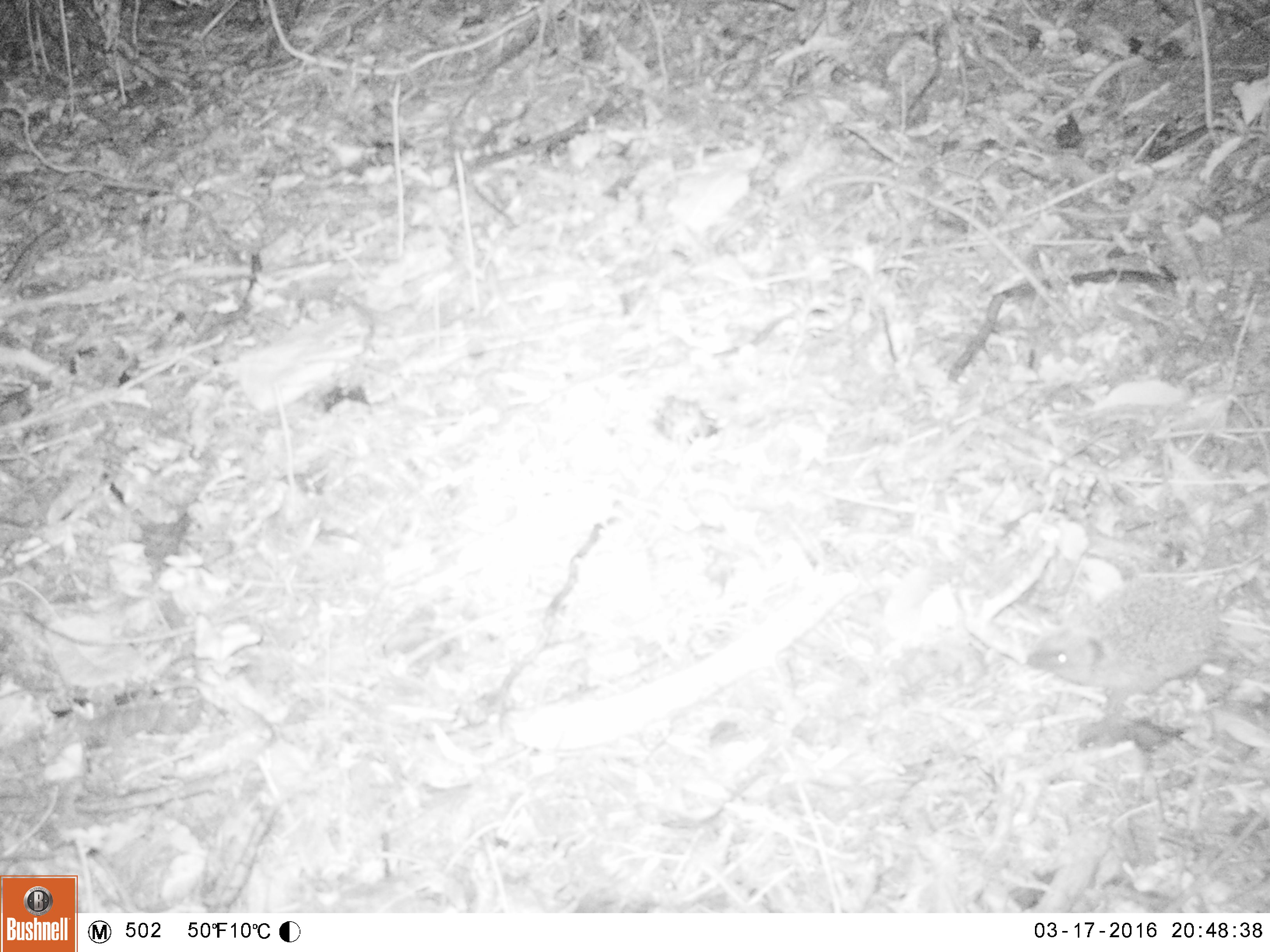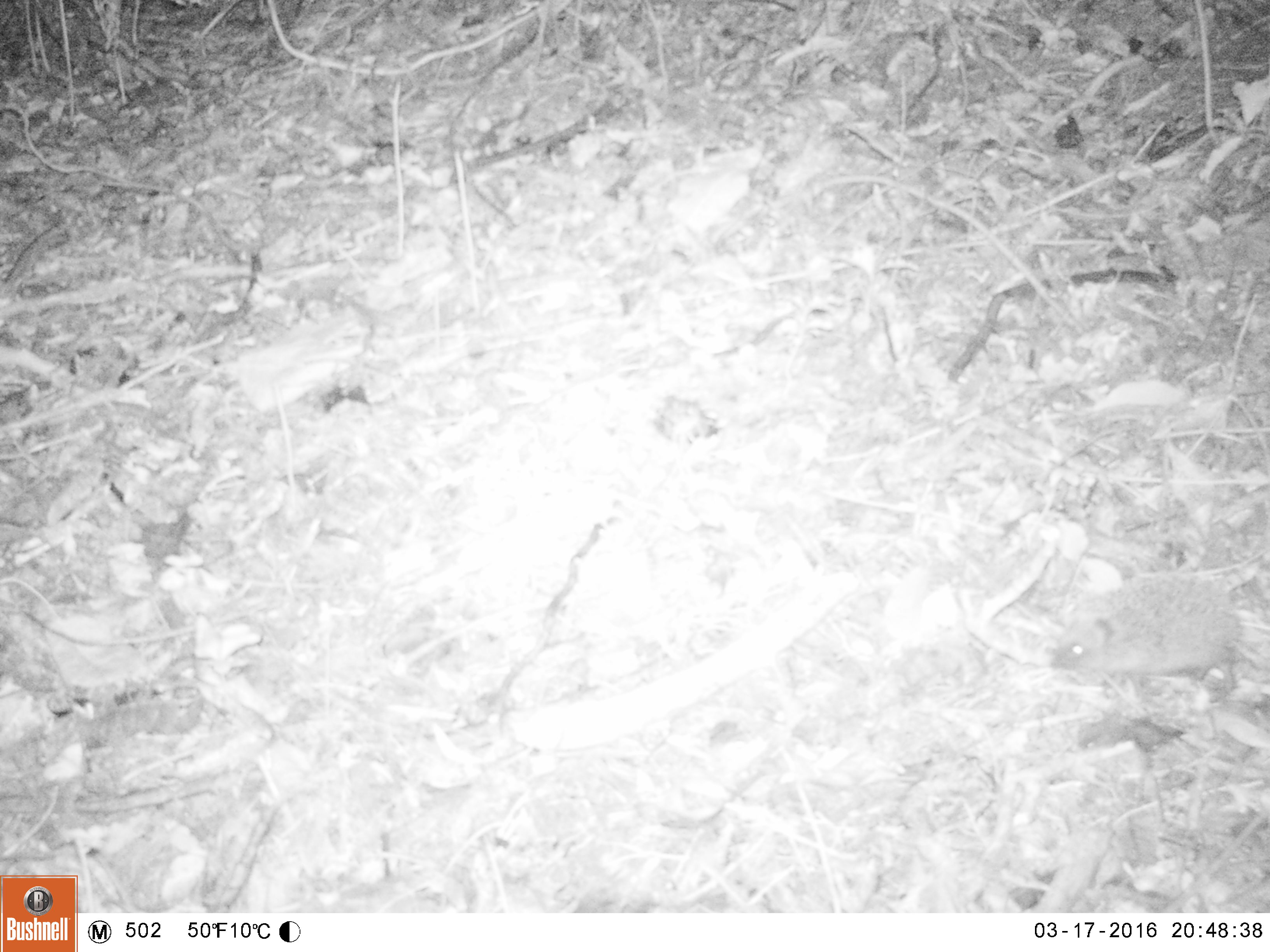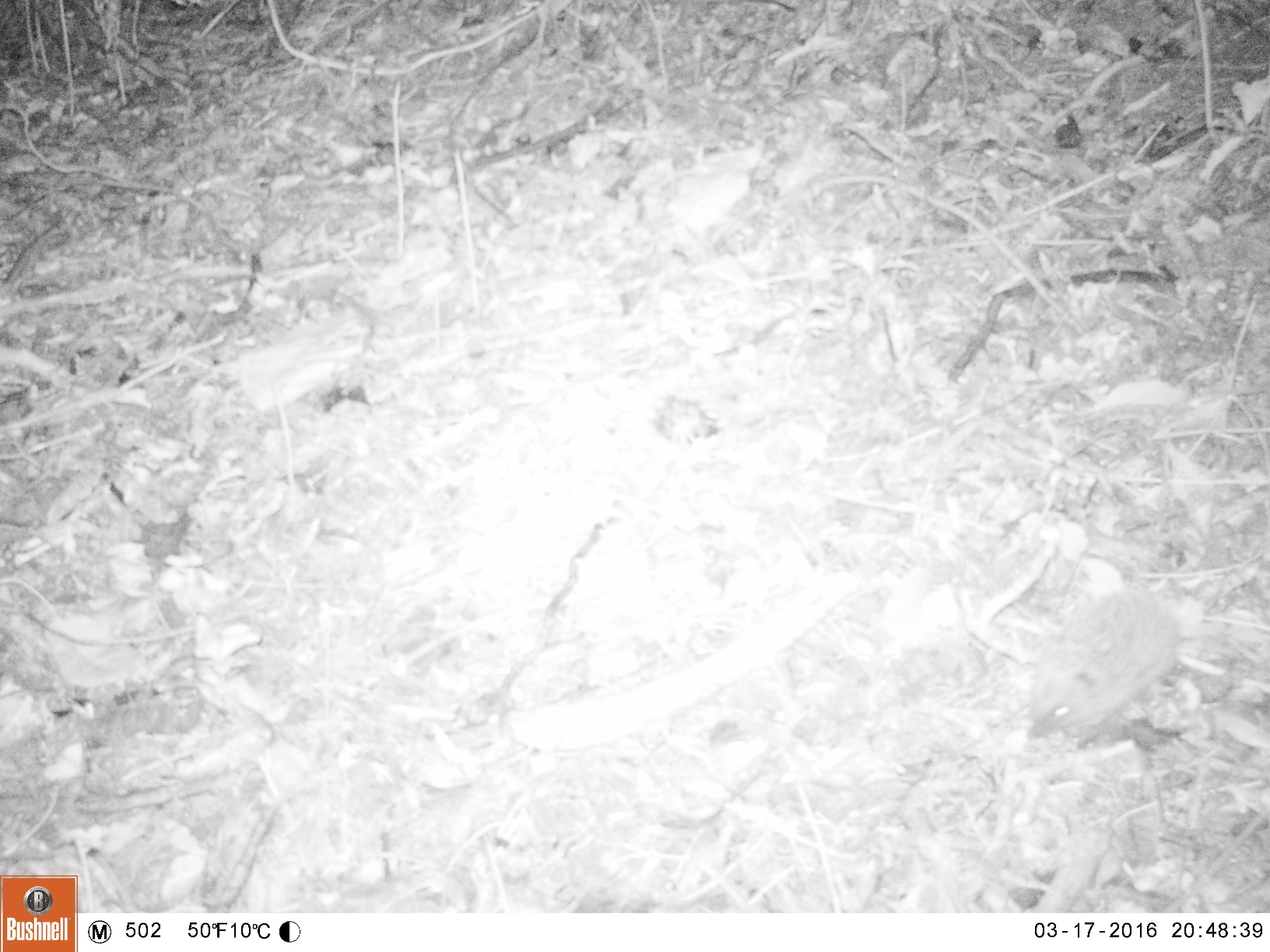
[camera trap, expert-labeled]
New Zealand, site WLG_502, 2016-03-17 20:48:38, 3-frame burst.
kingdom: Animalia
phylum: Chordata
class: Mammalia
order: Eulipotyphla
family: Erinaceidae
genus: Erinaceus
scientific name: Erinaceus europaeus europaeus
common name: european hedgehog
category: hedgehog